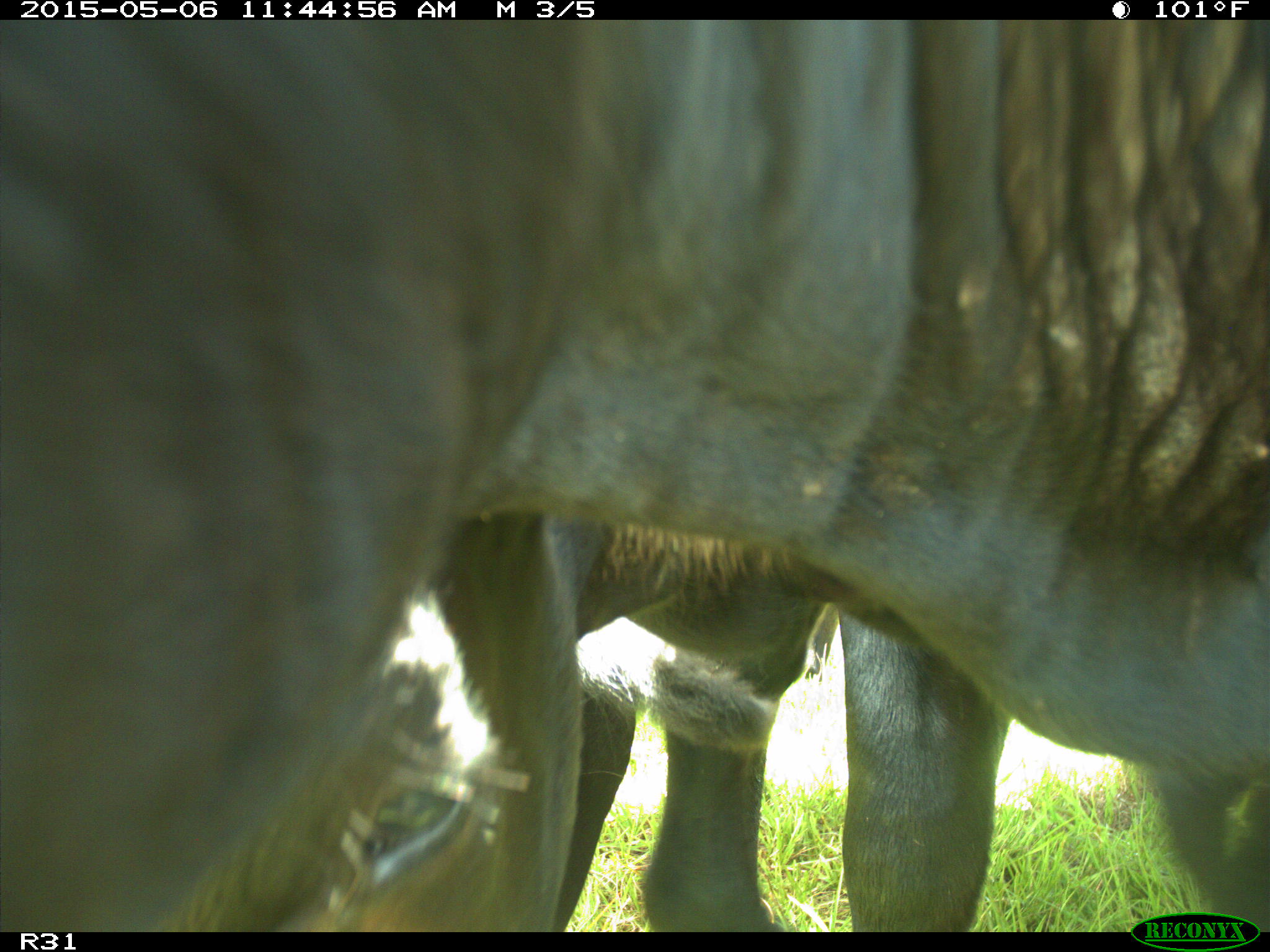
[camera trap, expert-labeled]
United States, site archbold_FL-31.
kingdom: Animalia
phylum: Chordata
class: Mammalia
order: Artiodactyla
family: Bovidae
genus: Bos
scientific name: Bos taurus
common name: domestic cow